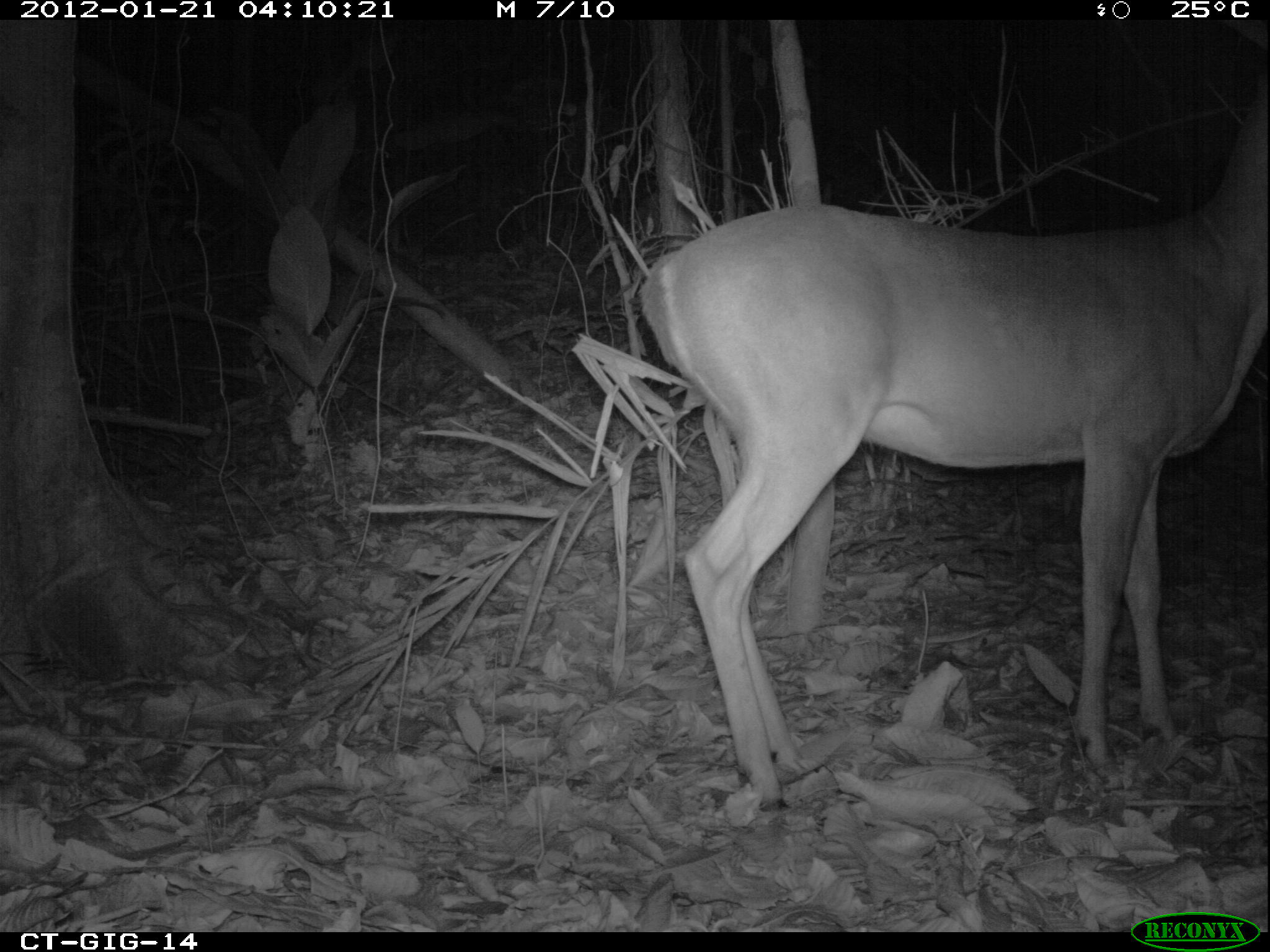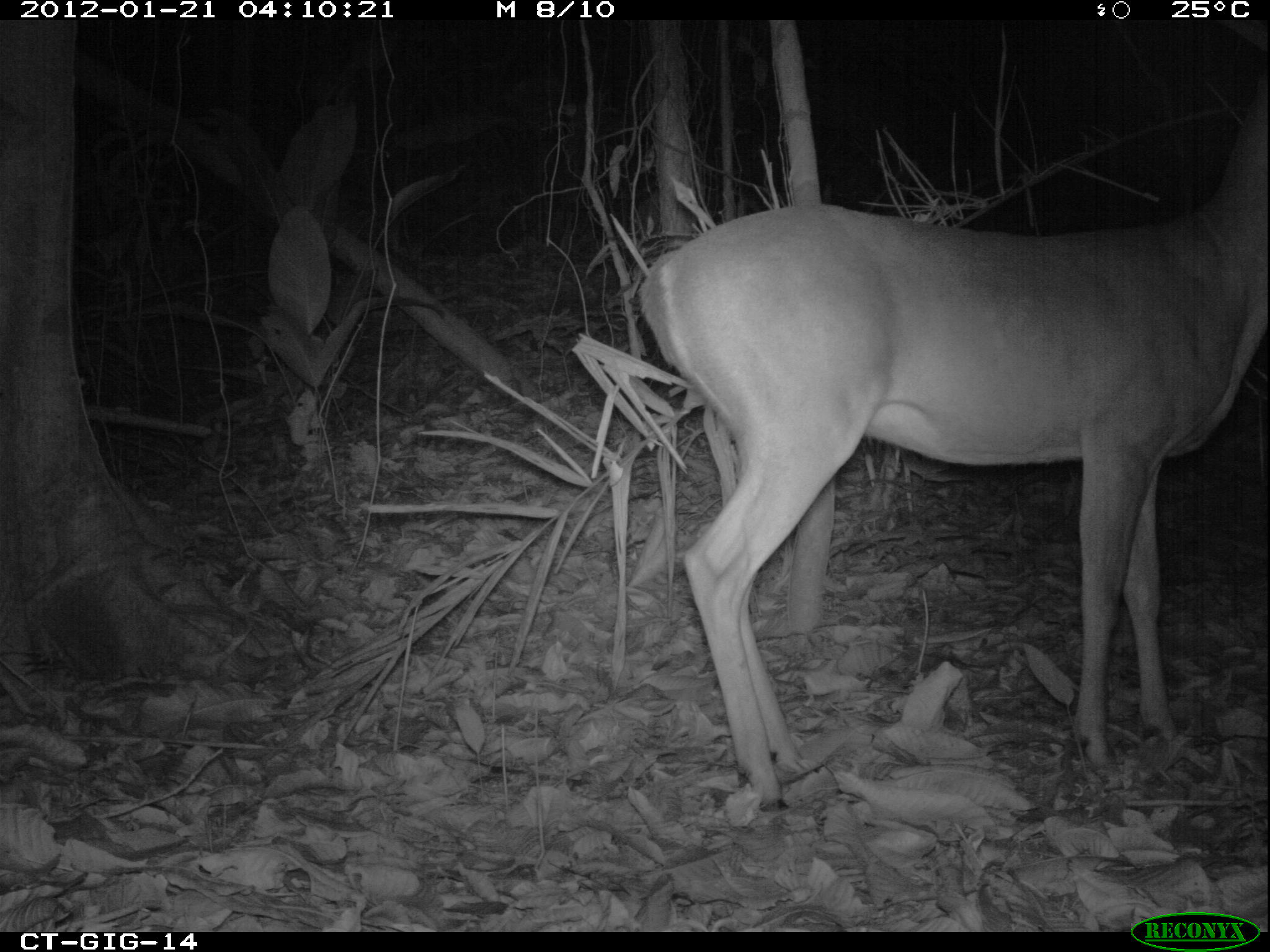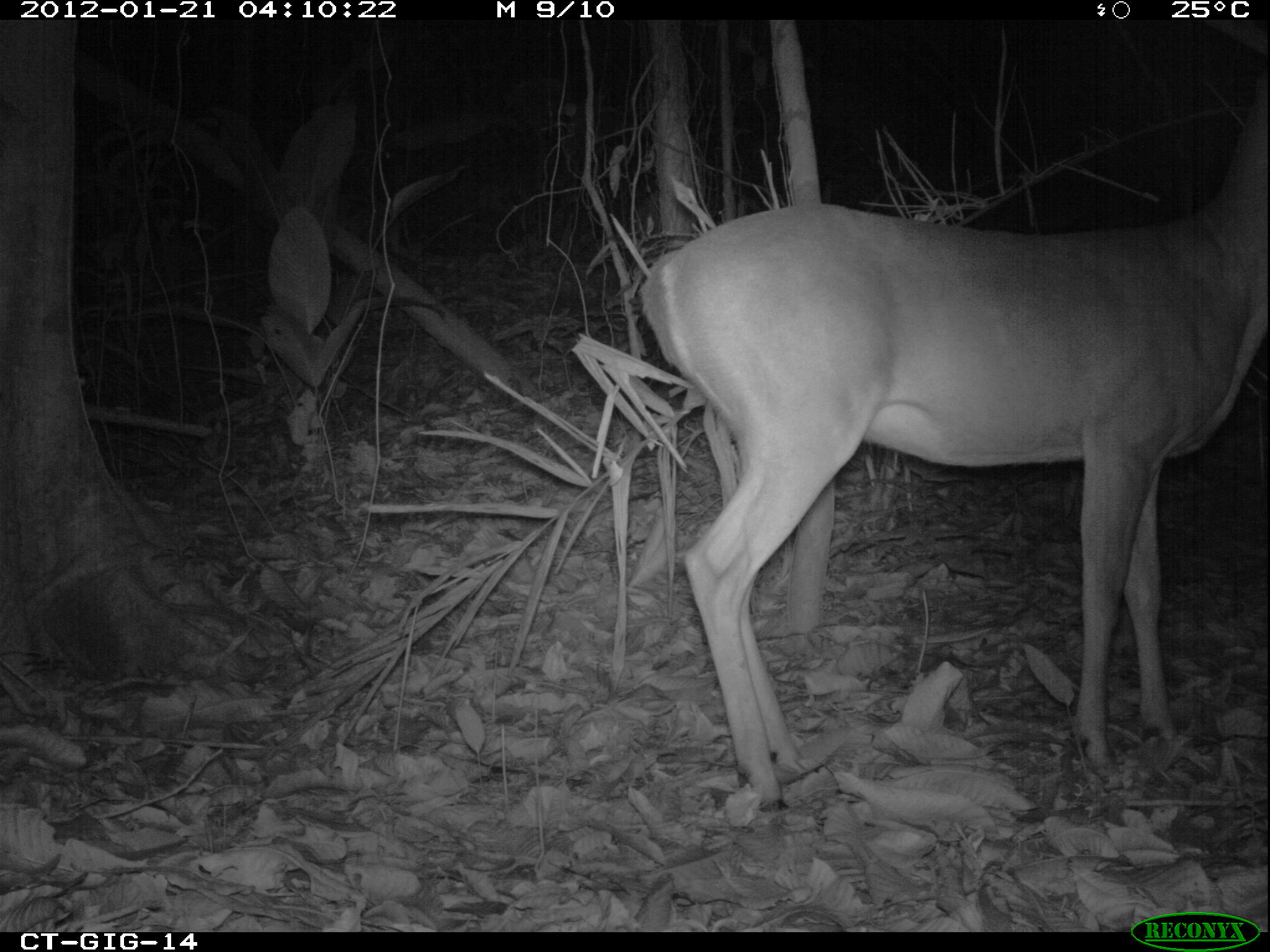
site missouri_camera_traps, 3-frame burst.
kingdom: Animalia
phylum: Chordata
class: Mammalia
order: Artiodactyla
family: Cervidae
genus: Odocoileus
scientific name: Odocoileus virginianus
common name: white-tailed deer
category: white tailed deer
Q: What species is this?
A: White tailed deer (white-tailed deer) (Odocoileus virginianus).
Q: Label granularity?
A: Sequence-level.